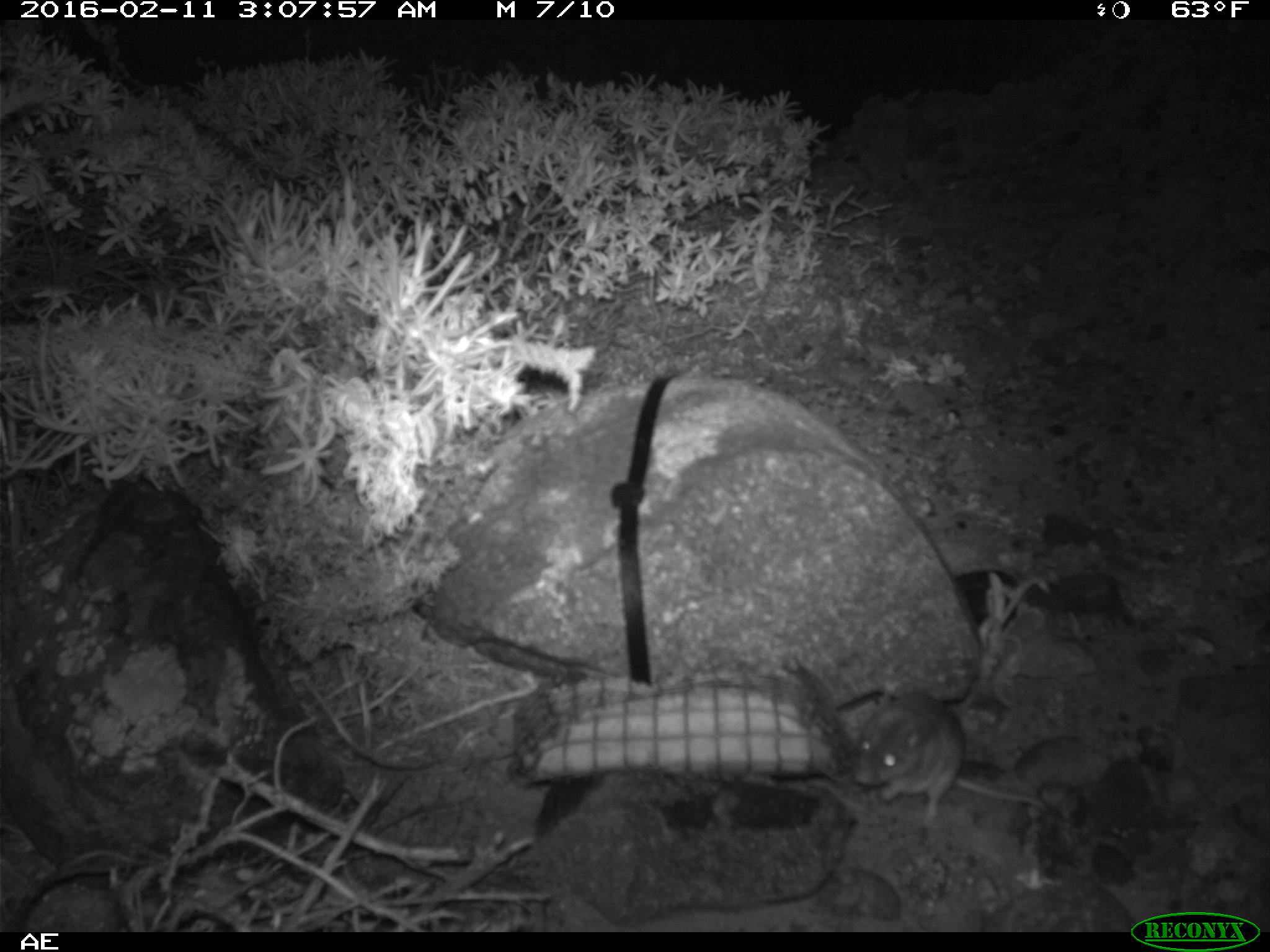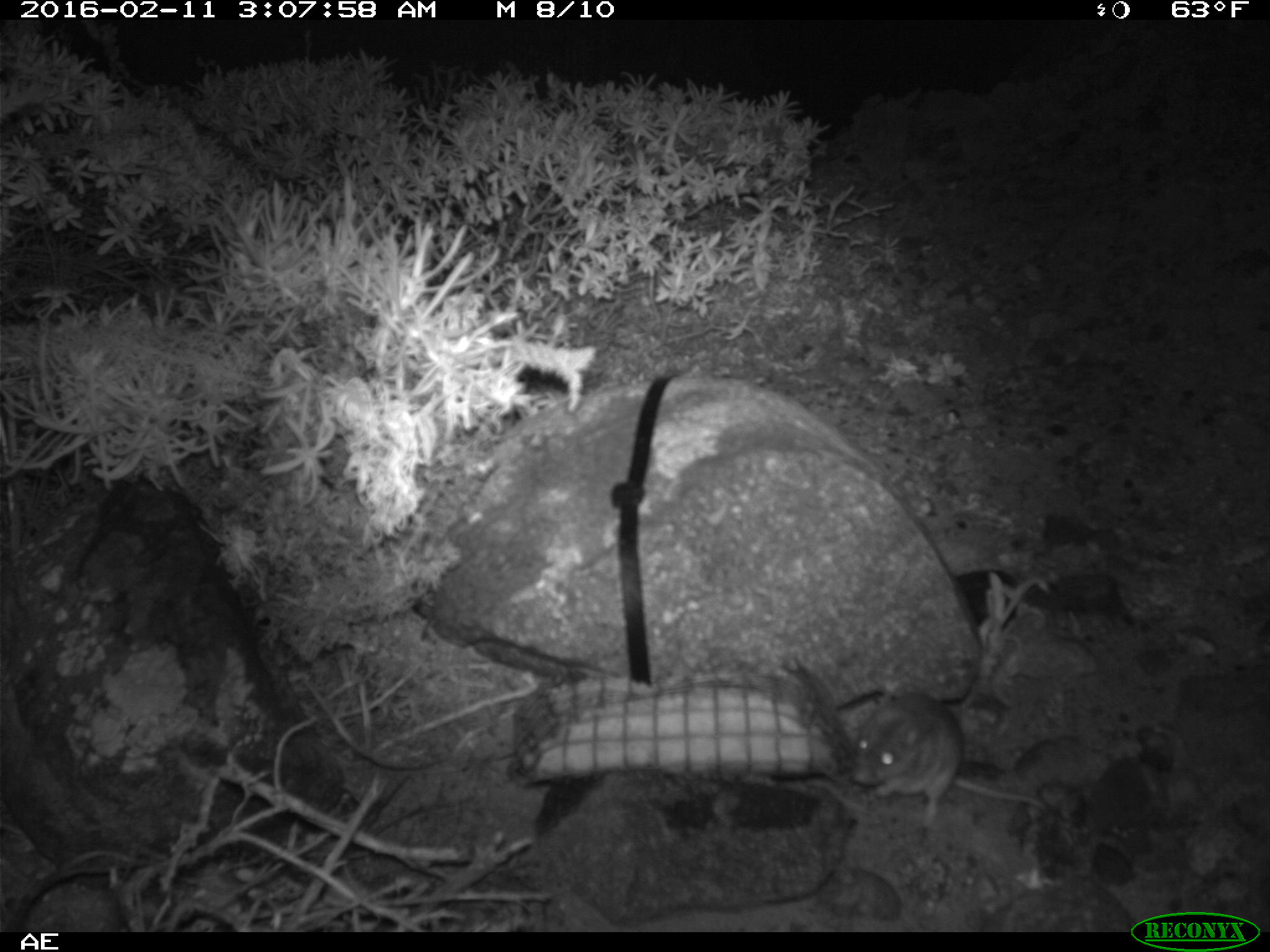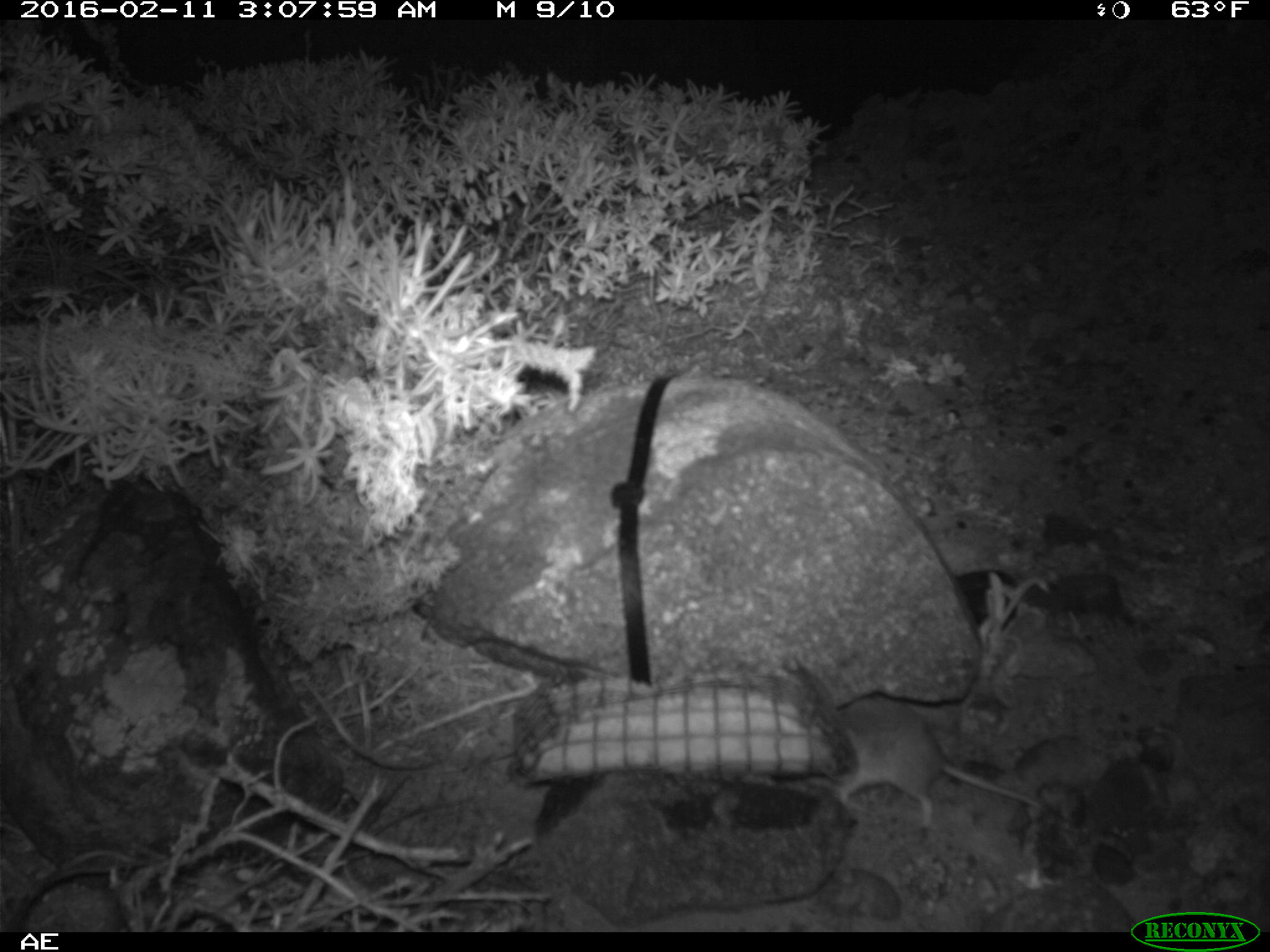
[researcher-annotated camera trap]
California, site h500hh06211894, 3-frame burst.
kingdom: Animalia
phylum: Chordata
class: Mammalia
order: Rodentia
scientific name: Rodentia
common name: rodent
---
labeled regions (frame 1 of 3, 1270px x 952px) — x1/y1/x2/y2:
rodent: 853/690/1045/824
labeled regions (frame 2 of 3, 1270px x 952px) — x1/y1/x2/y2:
rodent: 847/685/1045/829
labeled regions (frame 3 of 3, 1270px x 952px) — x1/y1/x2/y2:
rodent: 827/695/1045/826